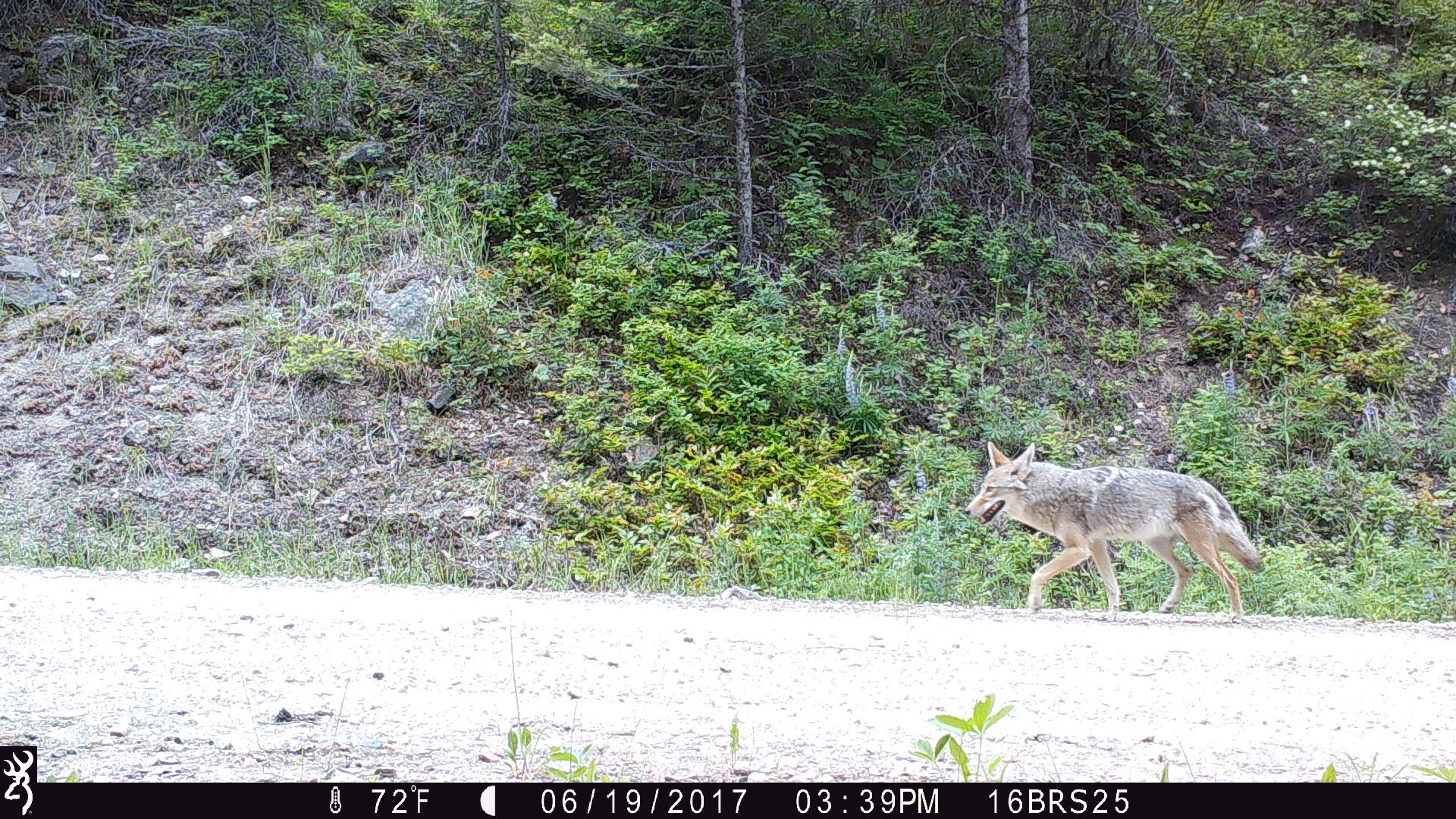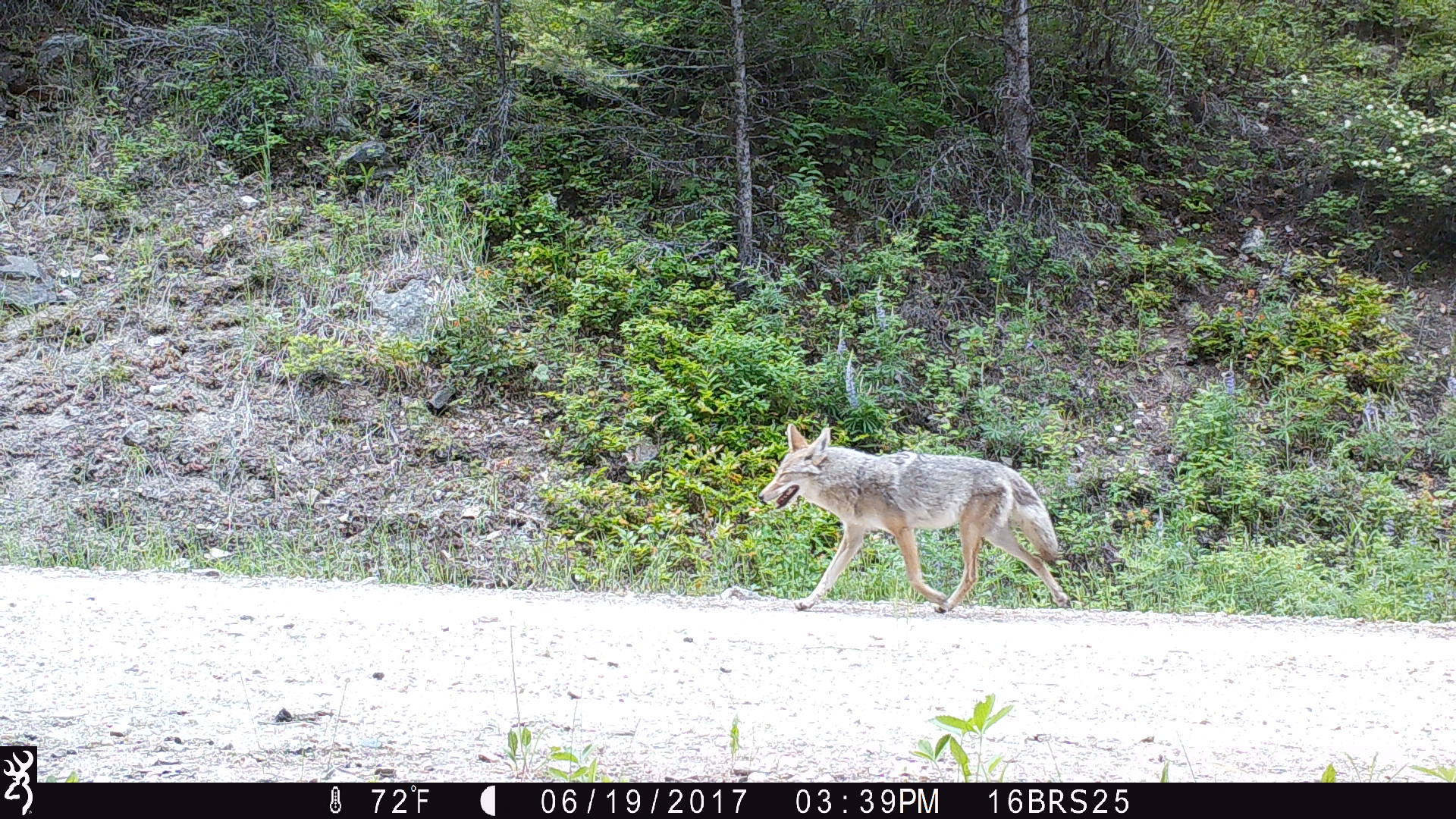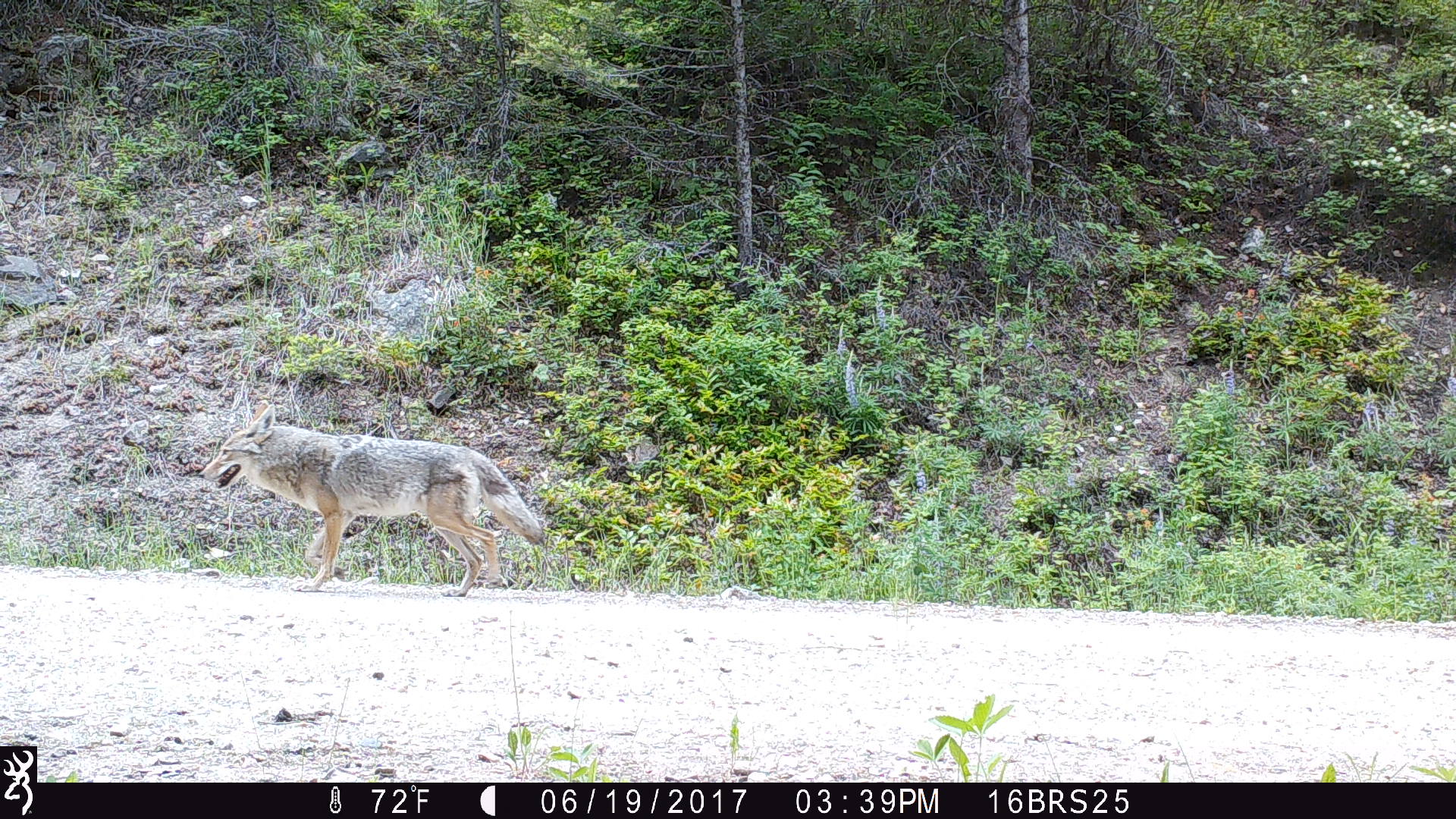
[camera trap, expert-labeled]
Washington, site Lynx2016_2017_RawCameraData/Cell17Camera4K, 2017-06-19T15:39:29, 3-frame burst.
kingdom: Animalia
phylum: Chordata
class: Mammalia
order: Carnivora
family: Canidae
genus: Canis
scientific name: Canis latrans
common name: coyote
Canis latrans (coyote). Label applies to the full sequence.